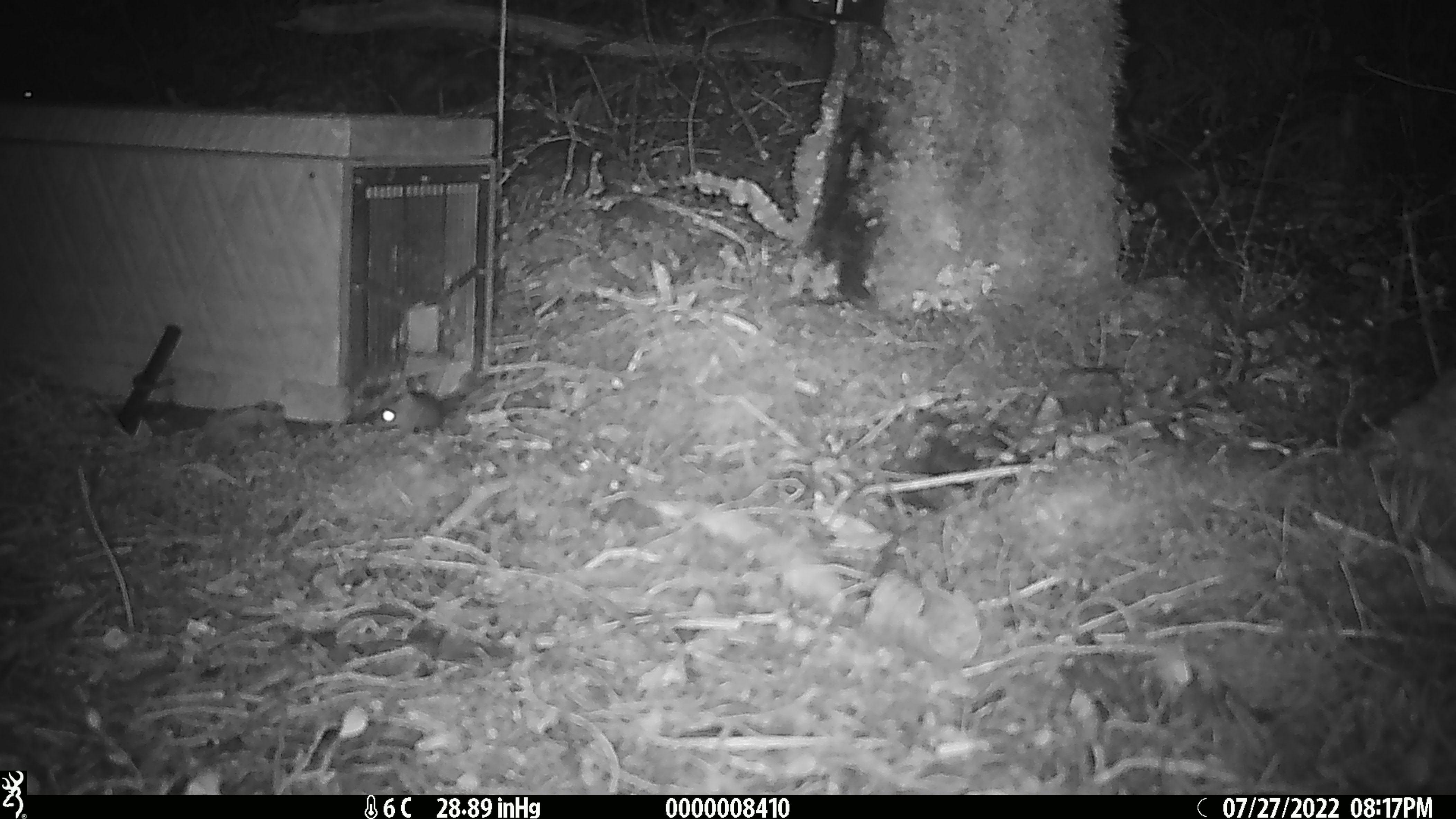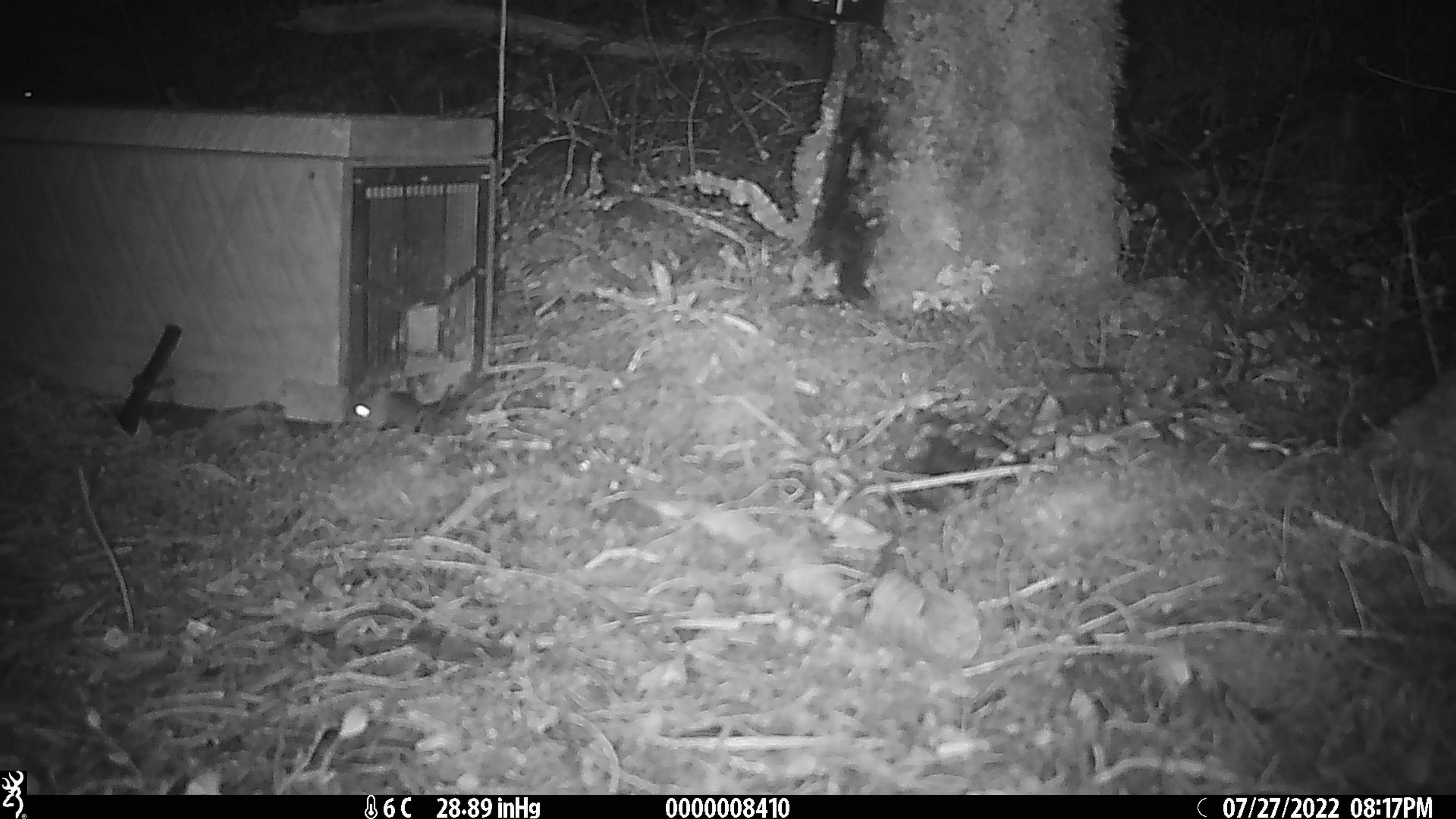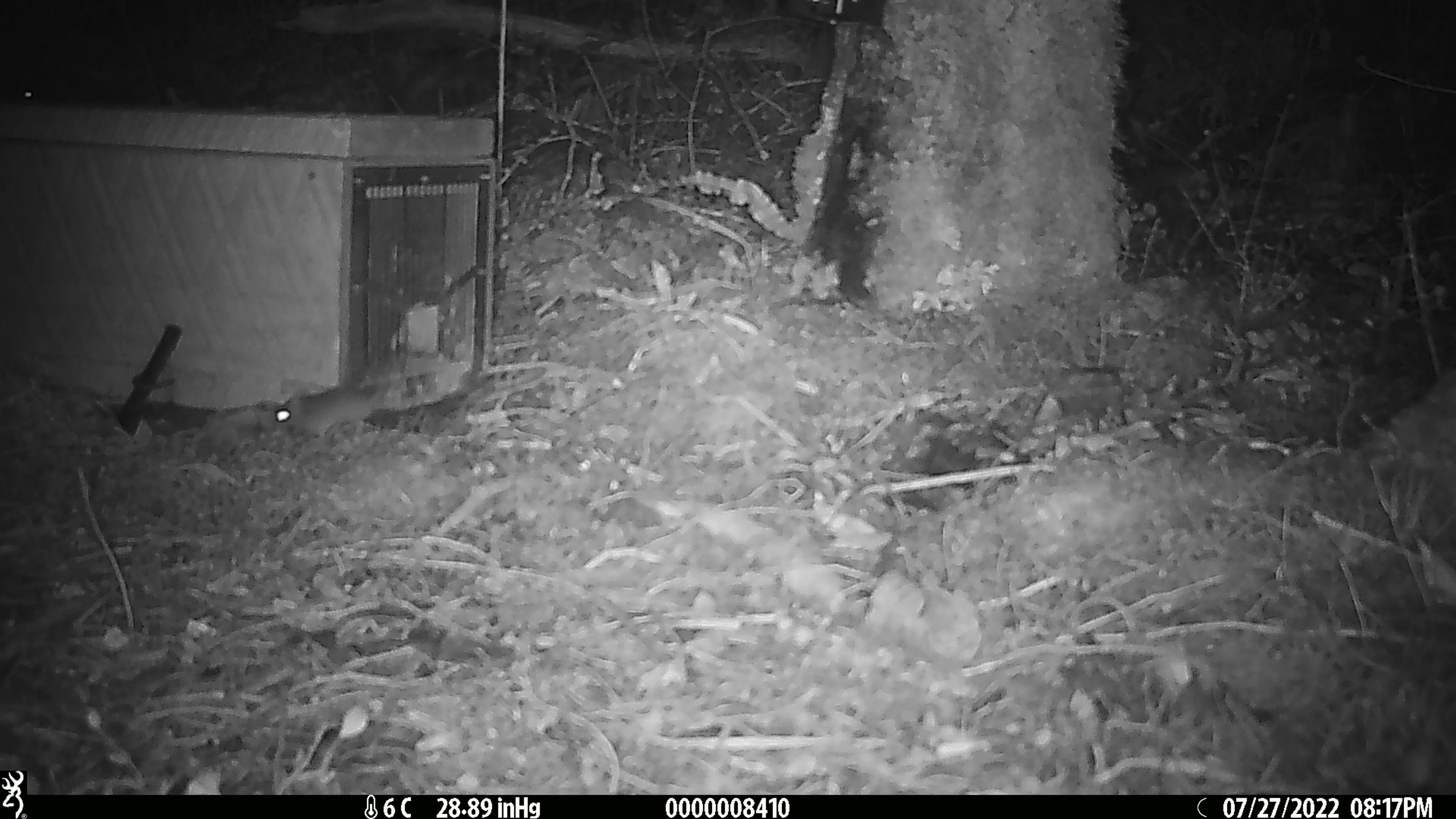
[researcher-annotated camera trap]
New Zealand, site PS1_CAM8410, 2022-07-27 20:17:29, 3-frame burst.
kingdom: Animalia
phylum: Chordata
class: Mammalia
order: Rodentia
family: Muridae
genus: Mus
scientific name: Mus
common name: mouse